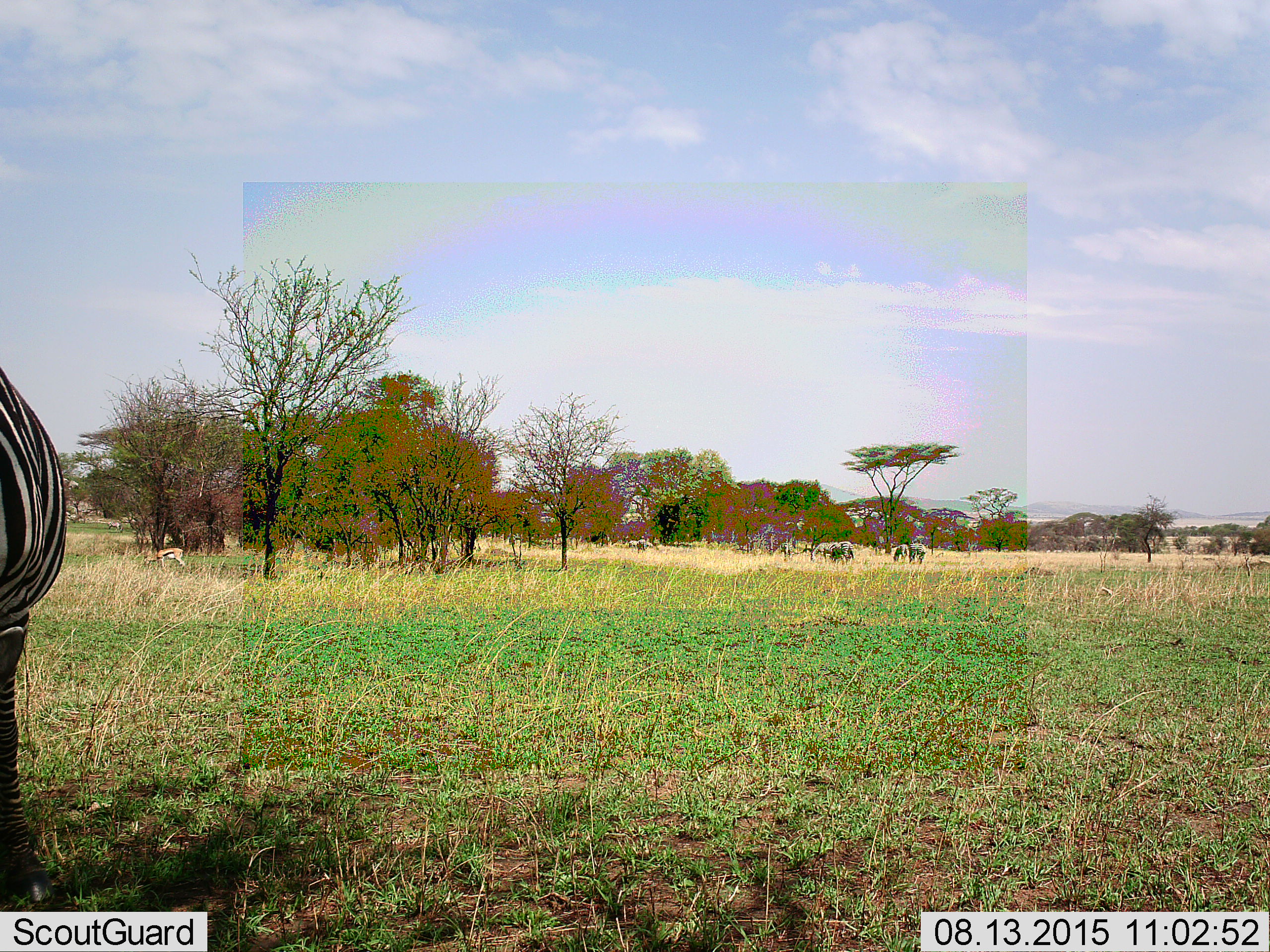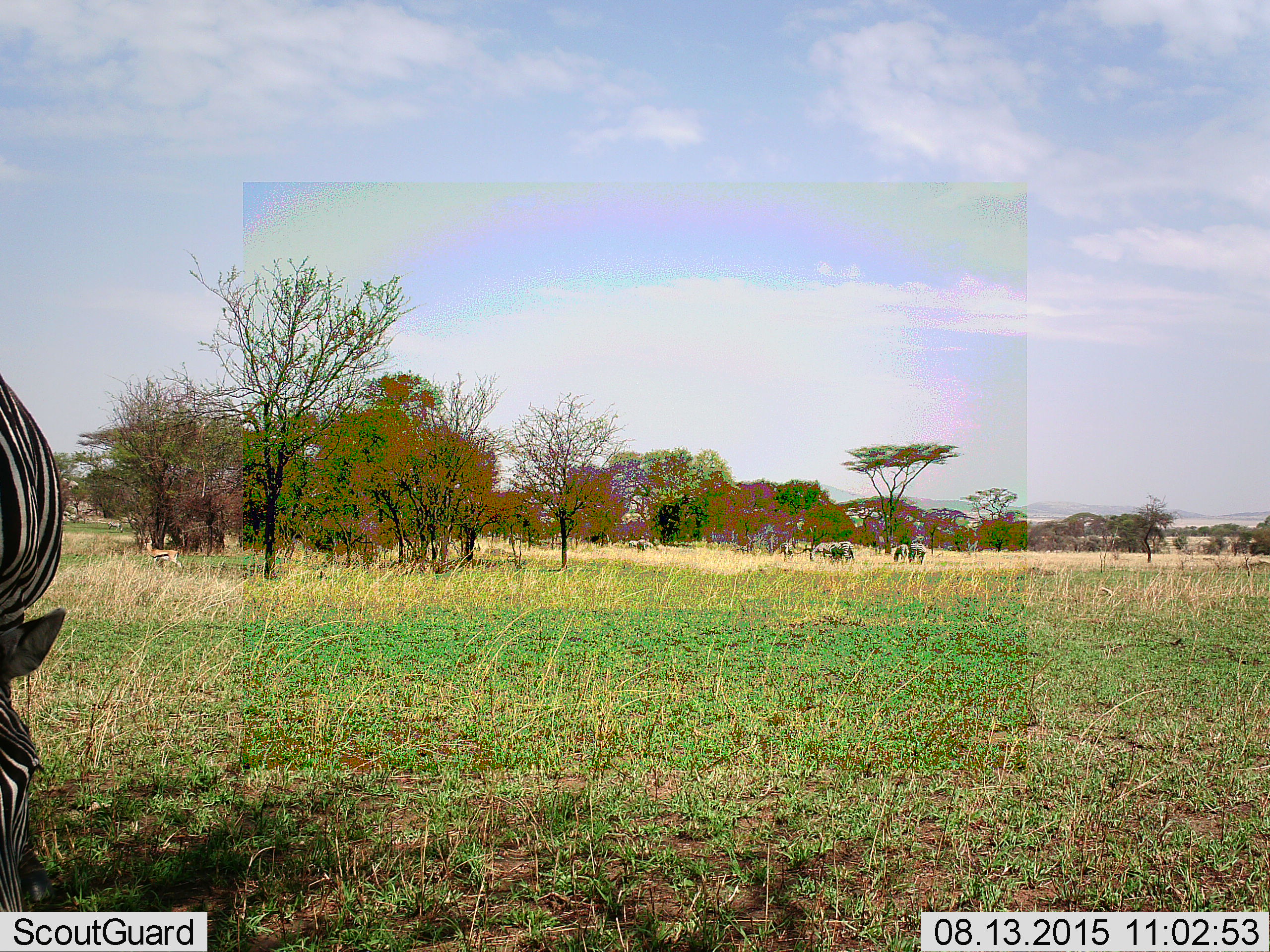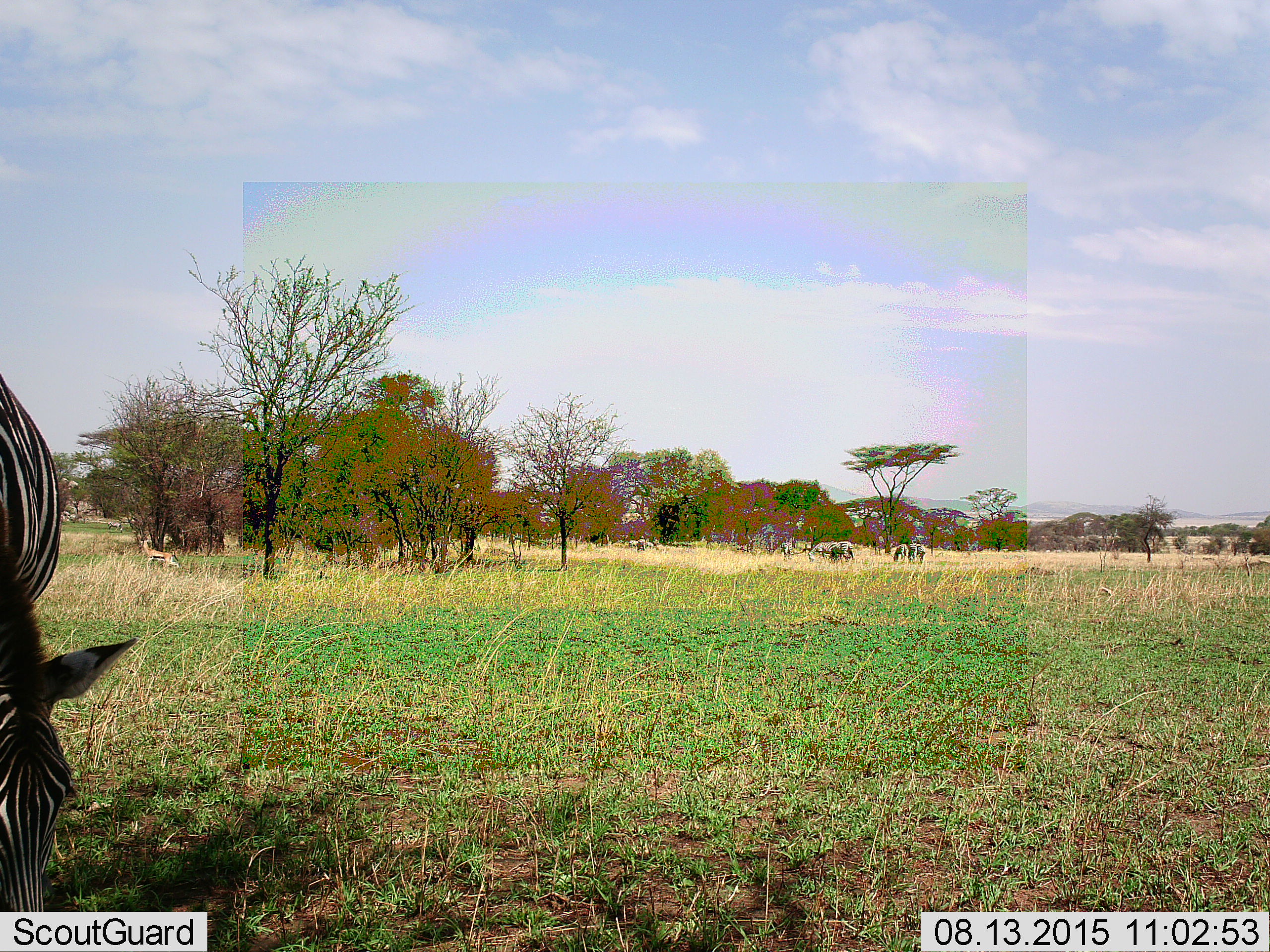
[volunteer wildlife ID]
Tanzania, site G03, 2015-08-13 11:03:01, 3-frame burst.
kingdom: Animalia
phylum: Chordata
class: Mammalia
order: Artiodactyla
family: Bovidae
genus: Eudorcas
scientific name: Eudorcas thomsonii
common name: thomson's gazelle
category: gazellethomsons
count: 1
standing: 27%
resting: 0%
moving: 36%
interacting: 0%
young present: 0%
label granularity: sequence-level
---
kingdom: Animalia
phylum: Chordata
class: Mammalia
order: Perissodactyla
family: Equidae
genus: Equus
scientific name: Equus quagga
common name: plains zebra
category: zebra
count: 6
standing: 63%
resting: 5%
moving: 32%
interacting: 0%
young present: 0%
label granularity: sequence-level